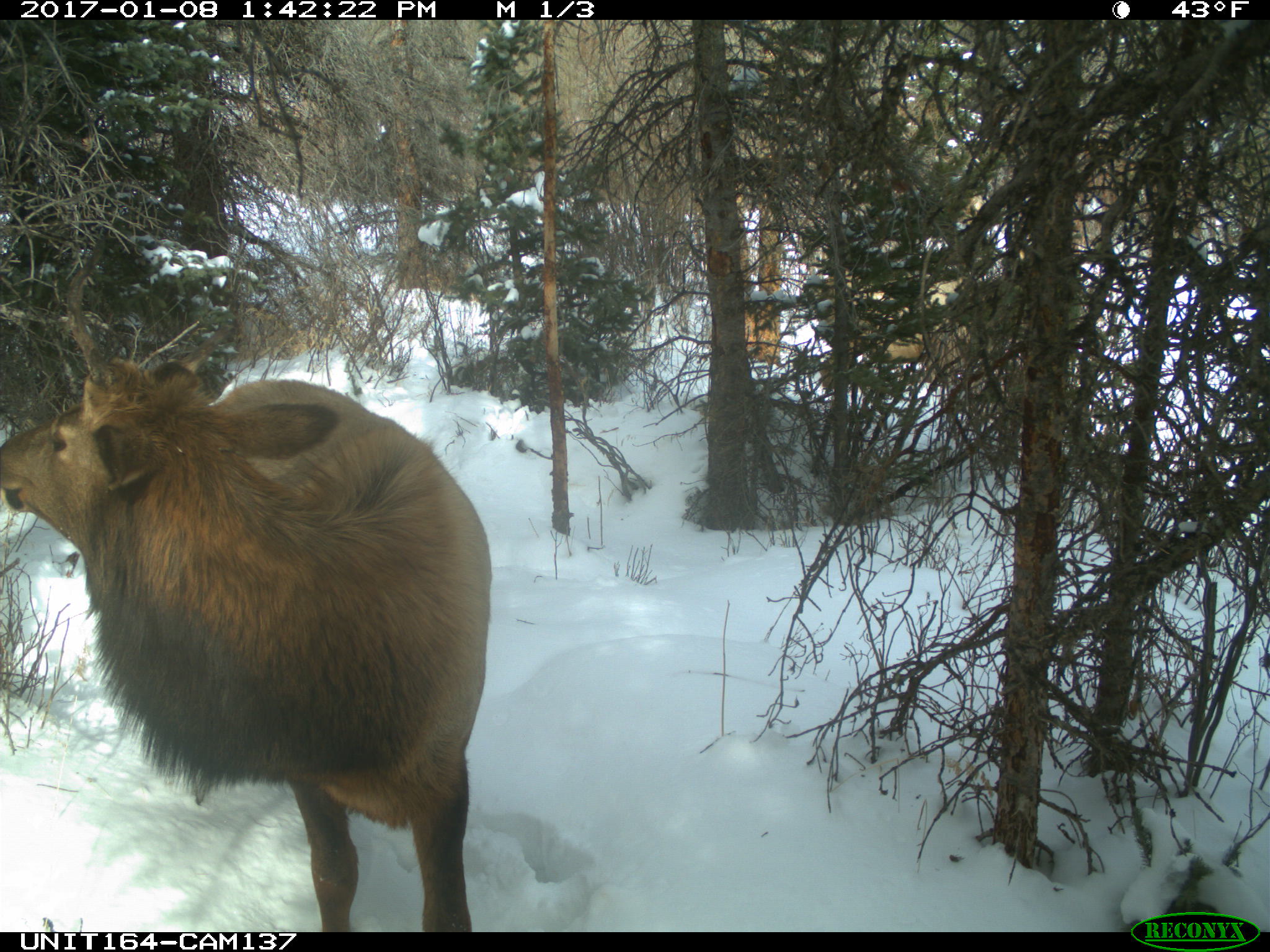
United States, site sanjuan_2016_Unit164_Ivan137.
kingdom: Animalia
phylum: Chordata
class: Mammalia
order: Artiodactyla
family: Cervidae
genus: Cervus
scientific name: Cervus elaphus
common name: red deer